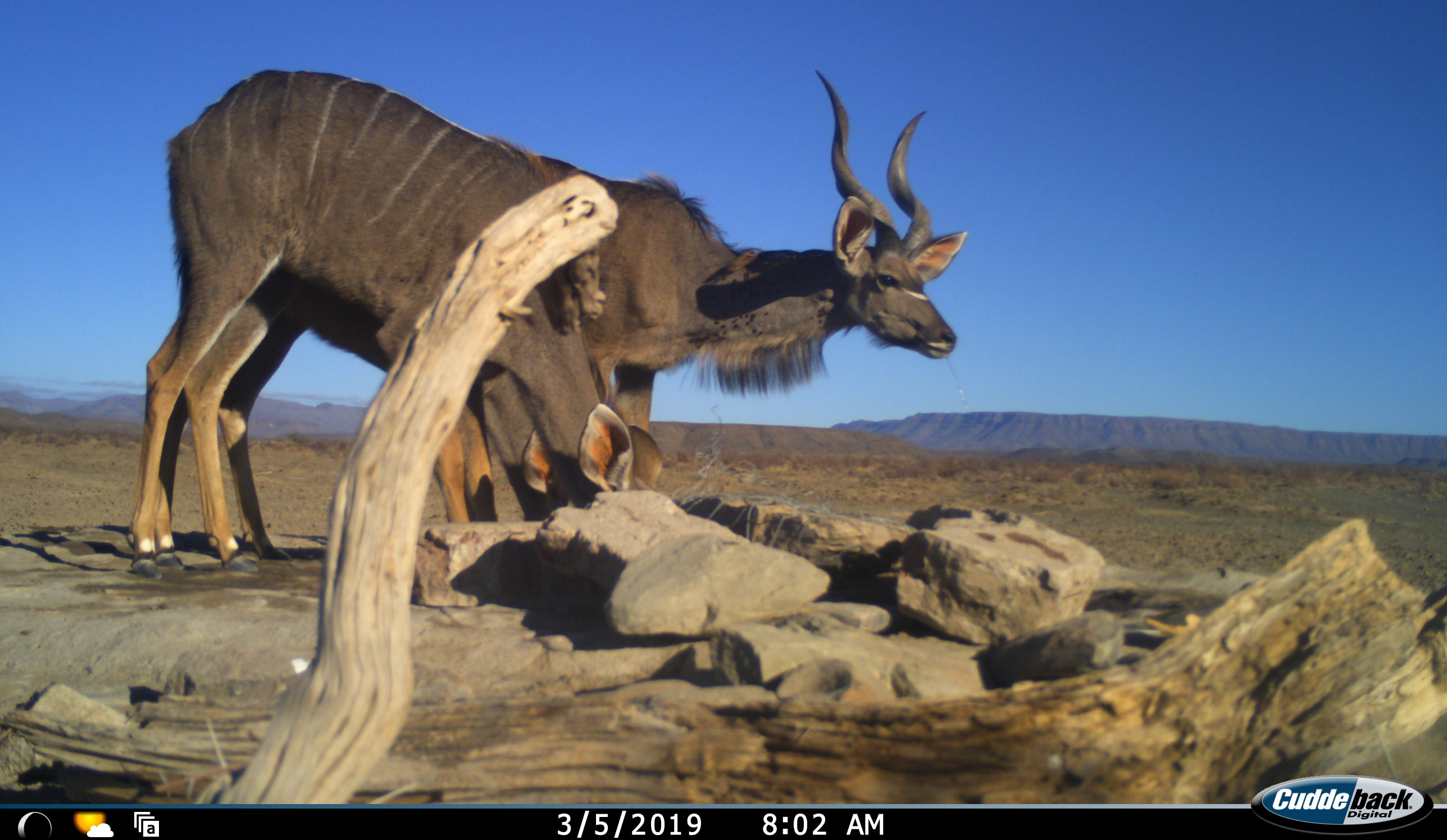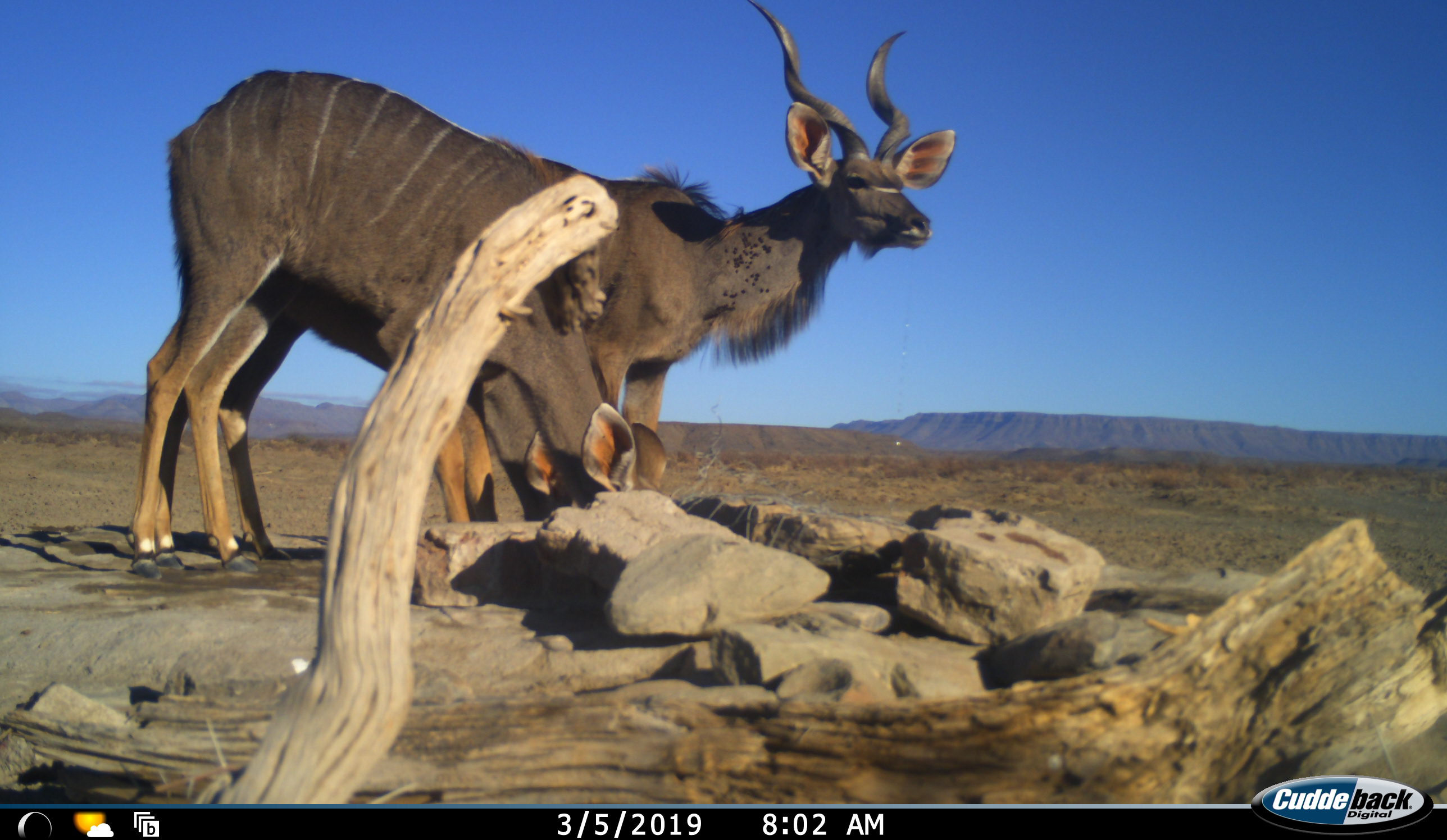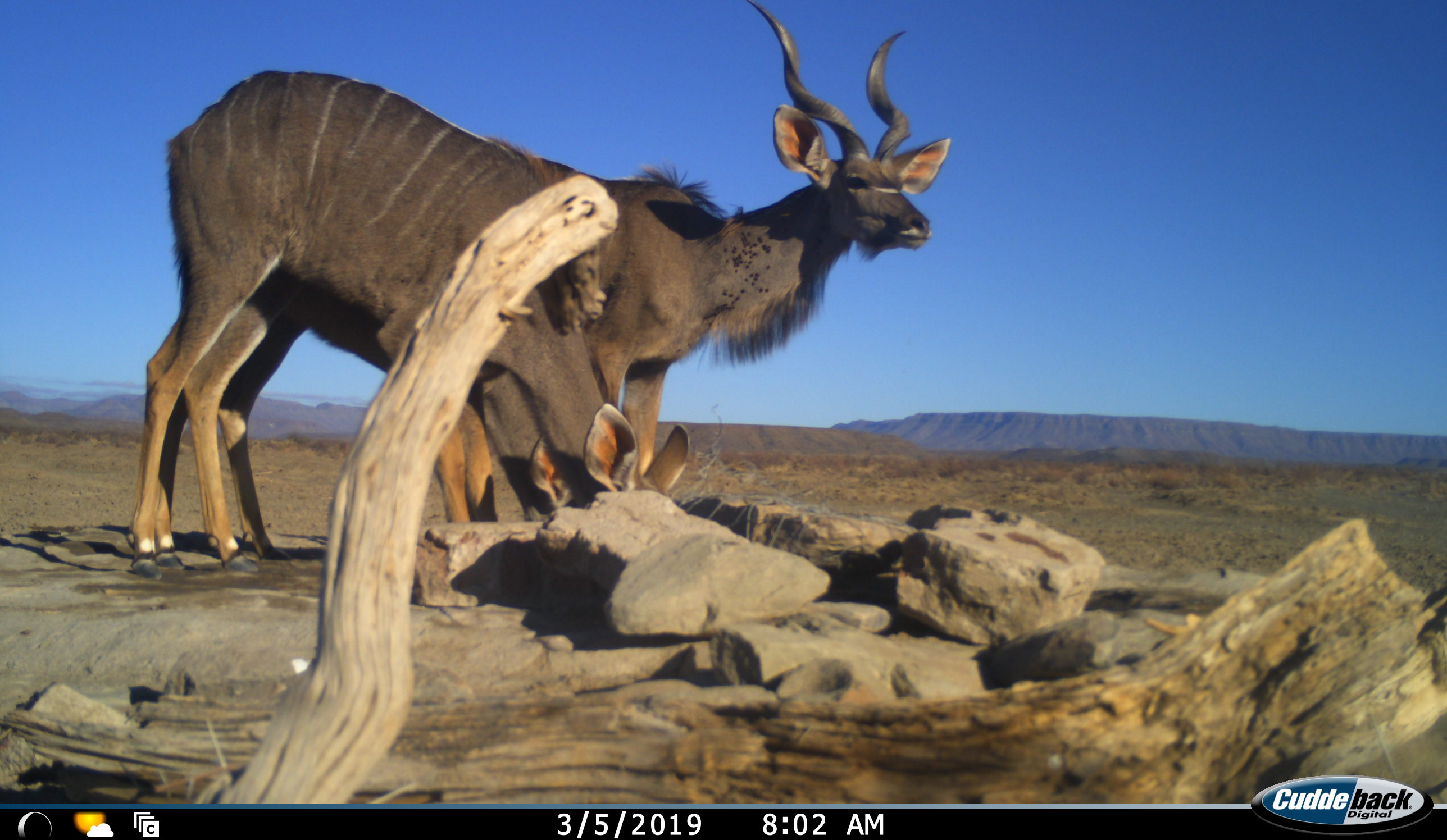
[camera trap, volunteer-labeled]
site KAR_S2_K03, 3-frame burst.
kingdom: Animalia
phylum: Chordata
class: Mammalia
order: Artiodactyla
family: Bovidae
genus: Tragelaphus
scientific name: Tragelaphus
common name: kudu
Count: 3.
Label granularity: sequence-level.